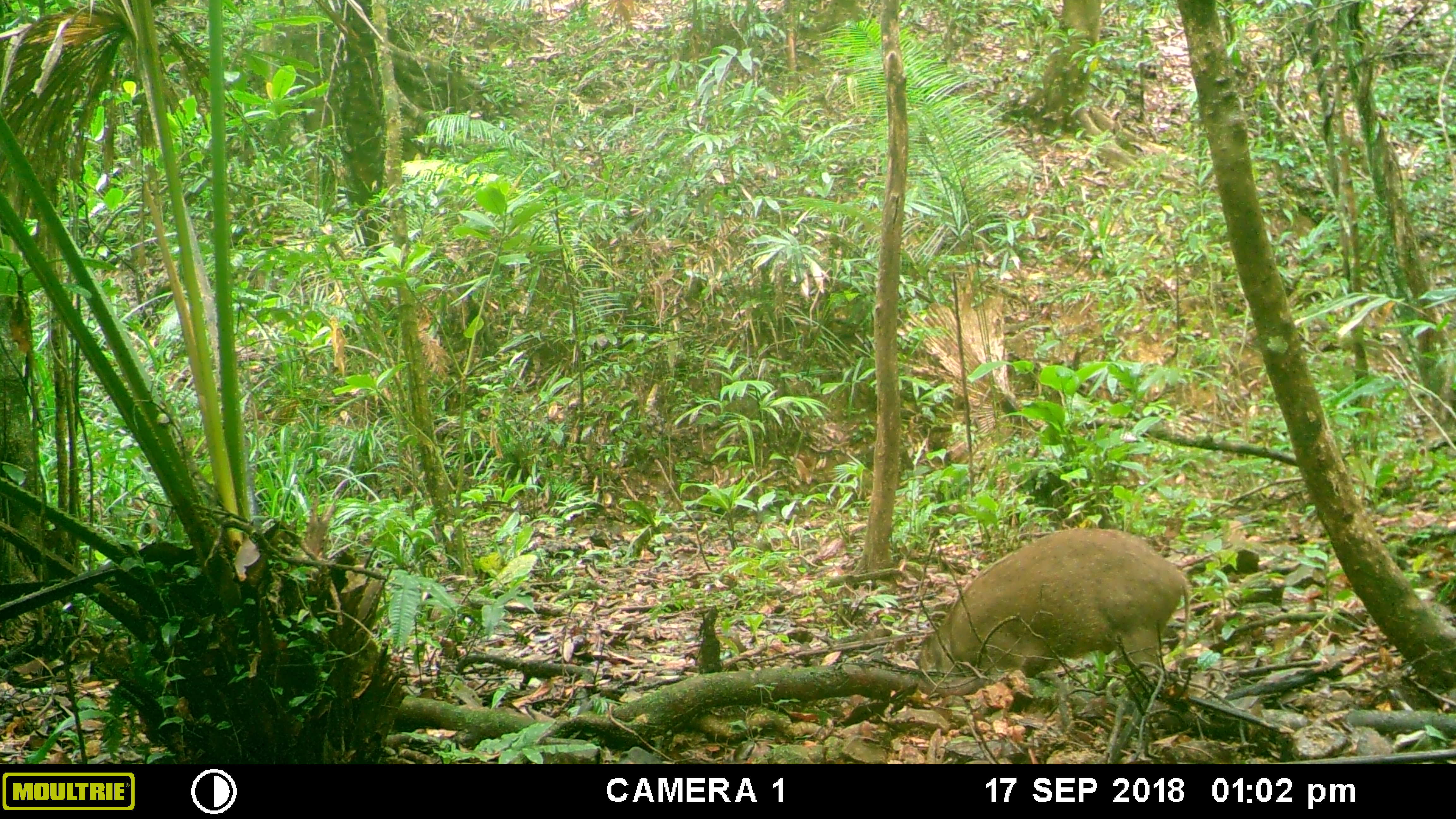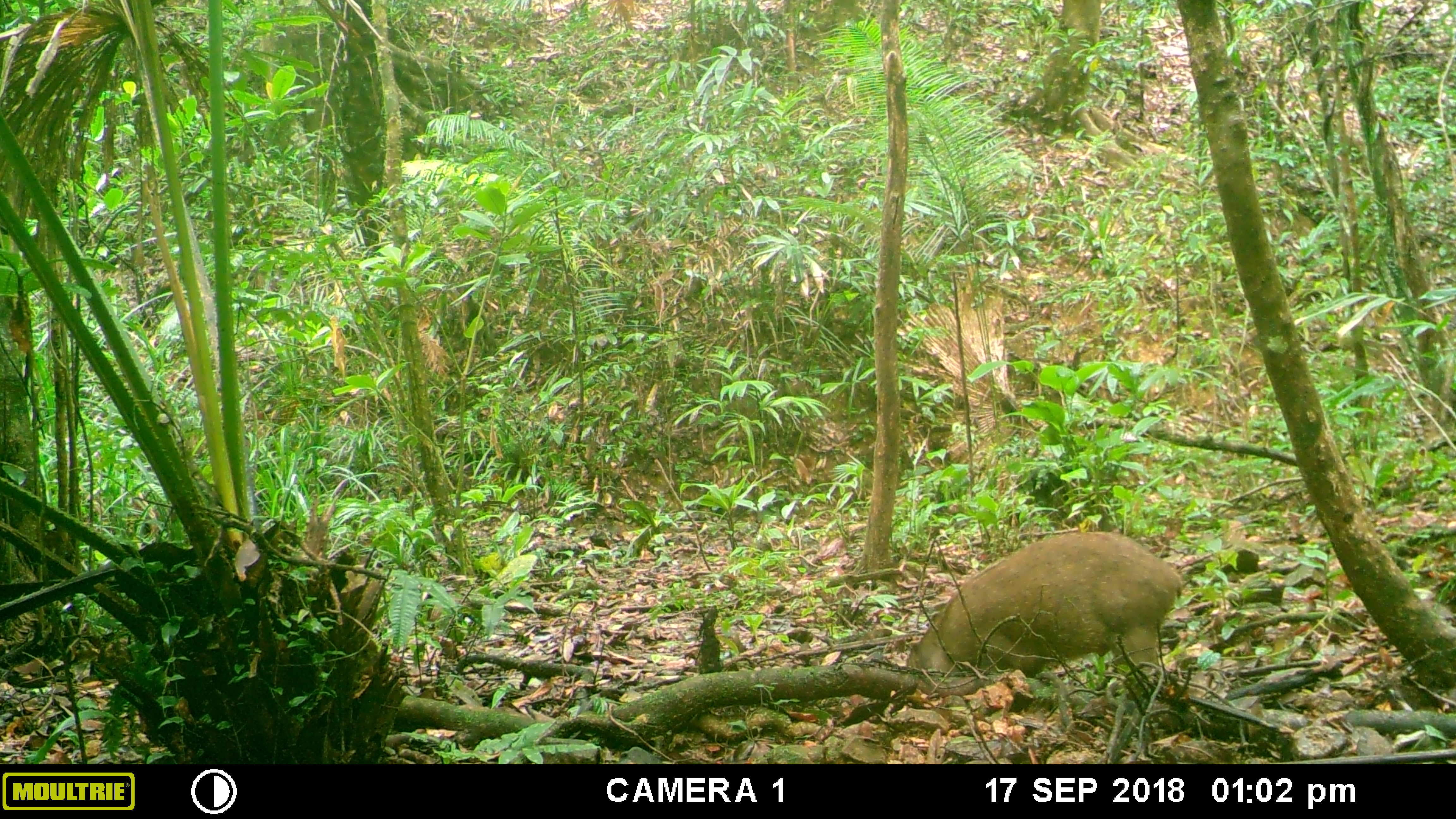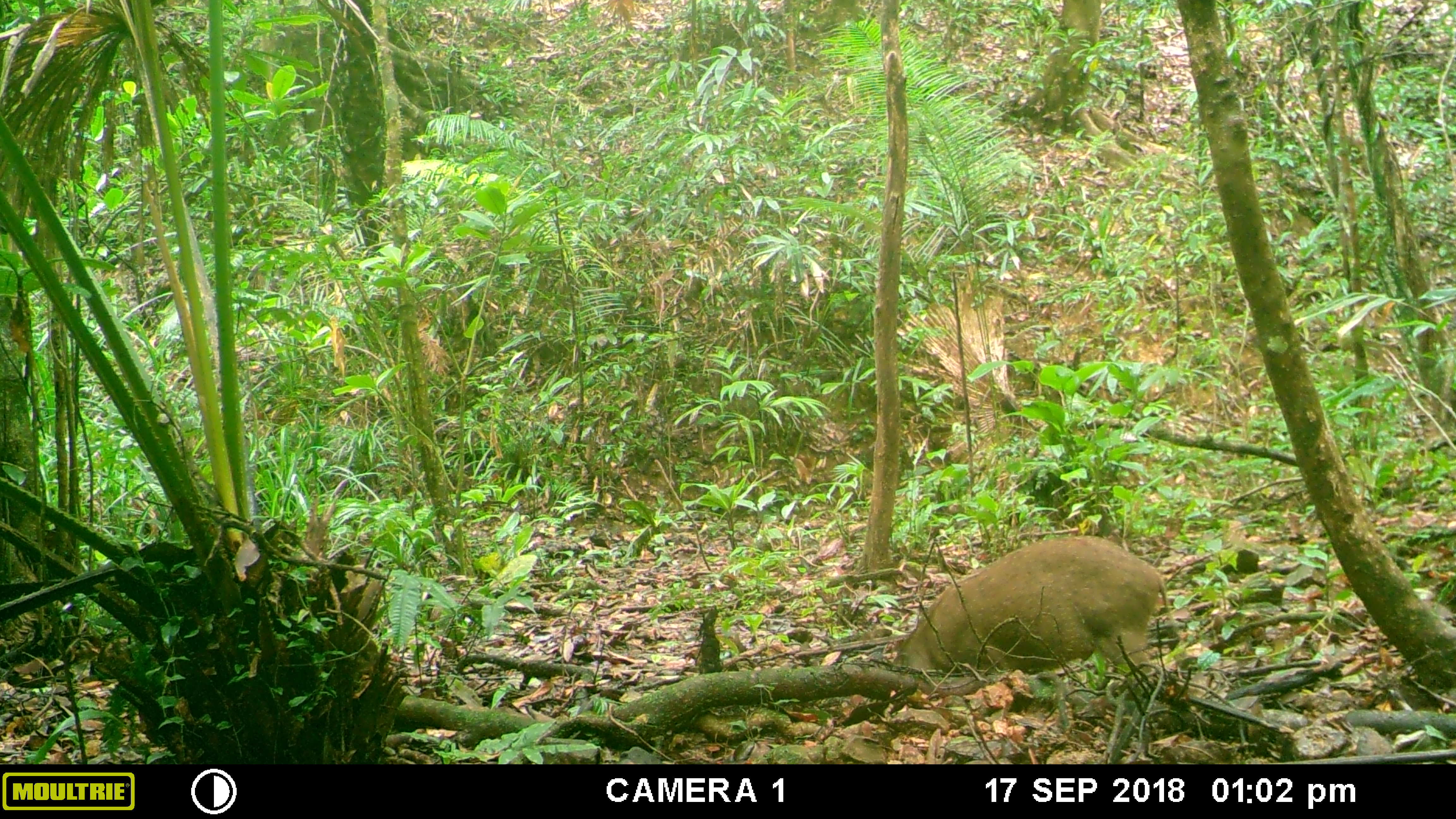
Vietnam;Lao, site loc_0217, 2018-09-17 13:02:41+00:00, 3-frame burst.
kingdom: Animalia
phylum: Chordata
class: Mammalia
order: Artiodactyla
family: Suidae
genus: Sus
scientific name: Sus scrofa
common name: eurasian wild pig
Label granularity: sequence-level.